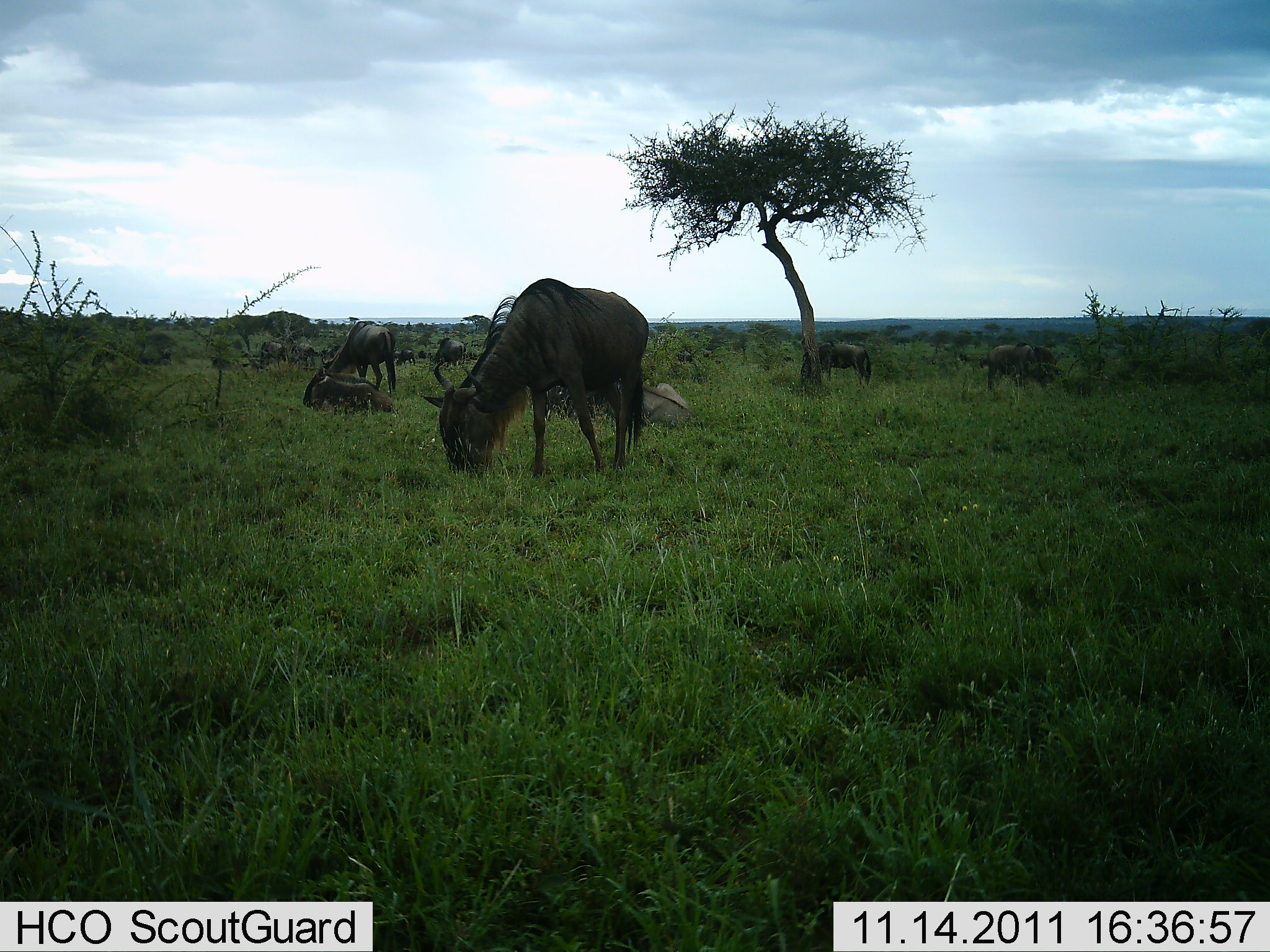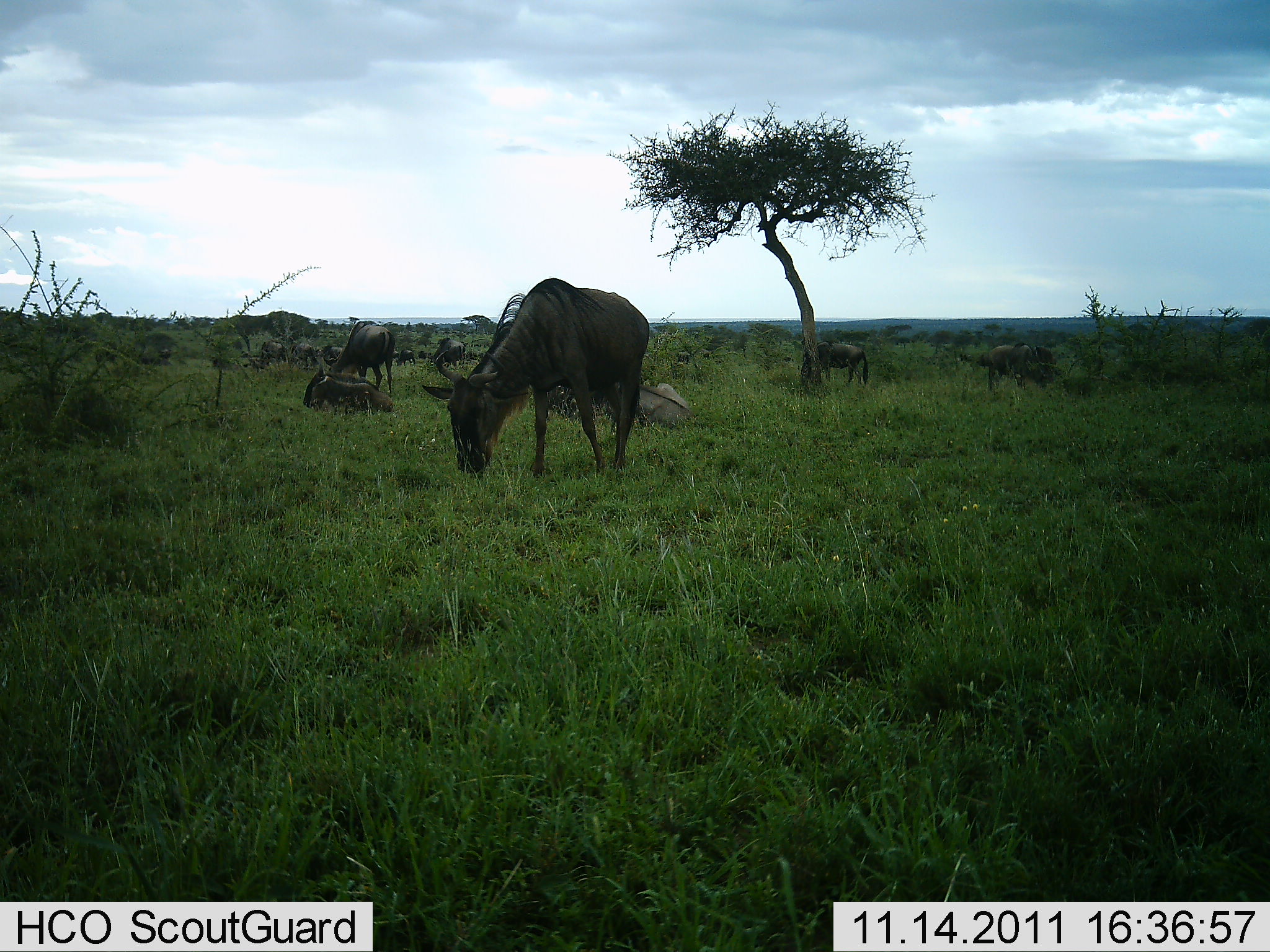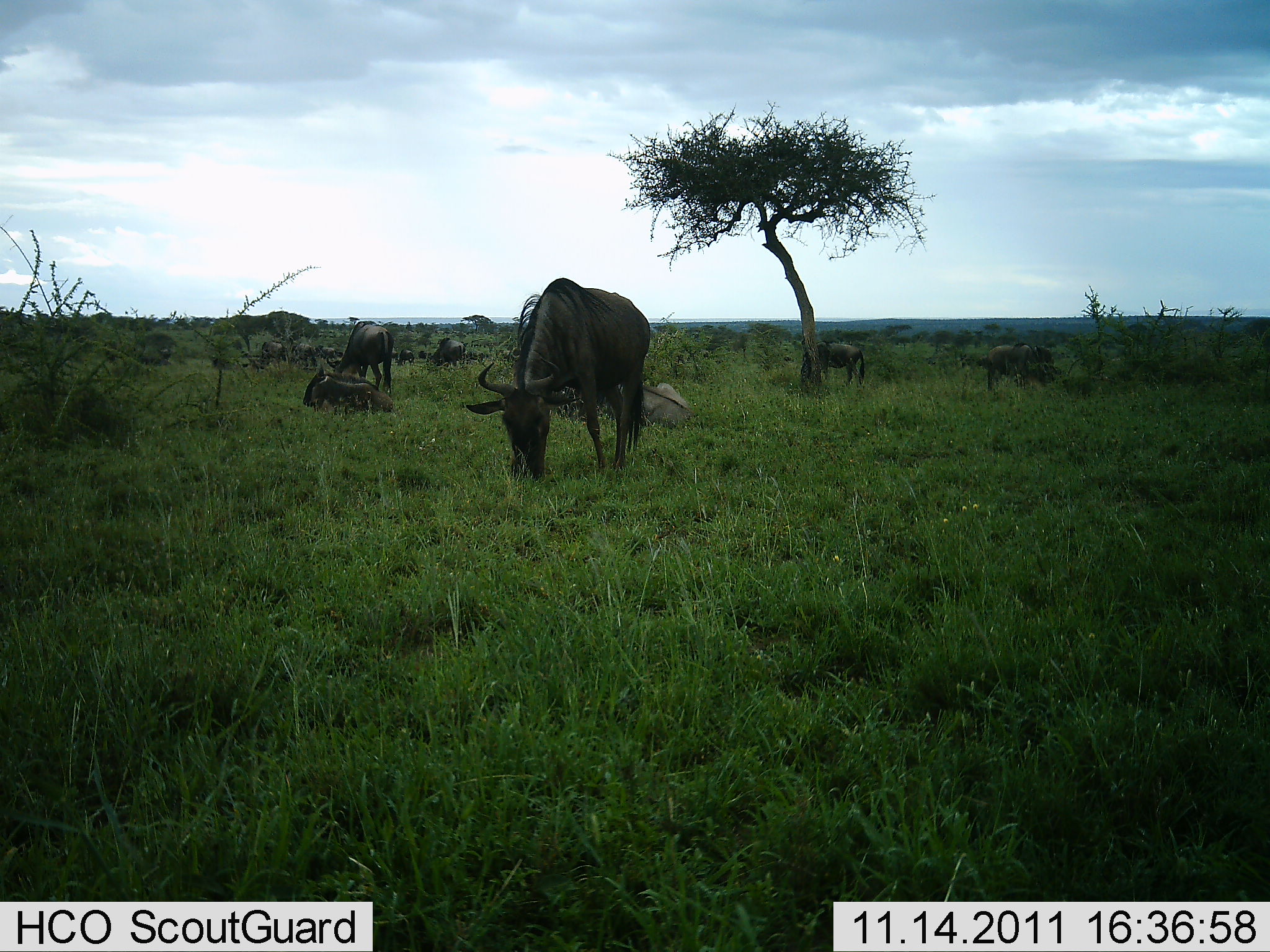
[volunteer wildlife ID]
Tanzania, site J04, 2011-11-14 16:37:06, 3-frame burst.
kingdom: Animalia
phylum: Chordata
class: Mammalia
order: Artiodactyla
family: Bovidae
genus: Connochaetes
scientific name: Connochaetes taurinus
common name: blue wildebeest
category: wildebeest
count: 11-50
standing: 54%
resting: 85%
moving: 8%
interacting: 0%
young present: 0%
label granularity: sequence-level